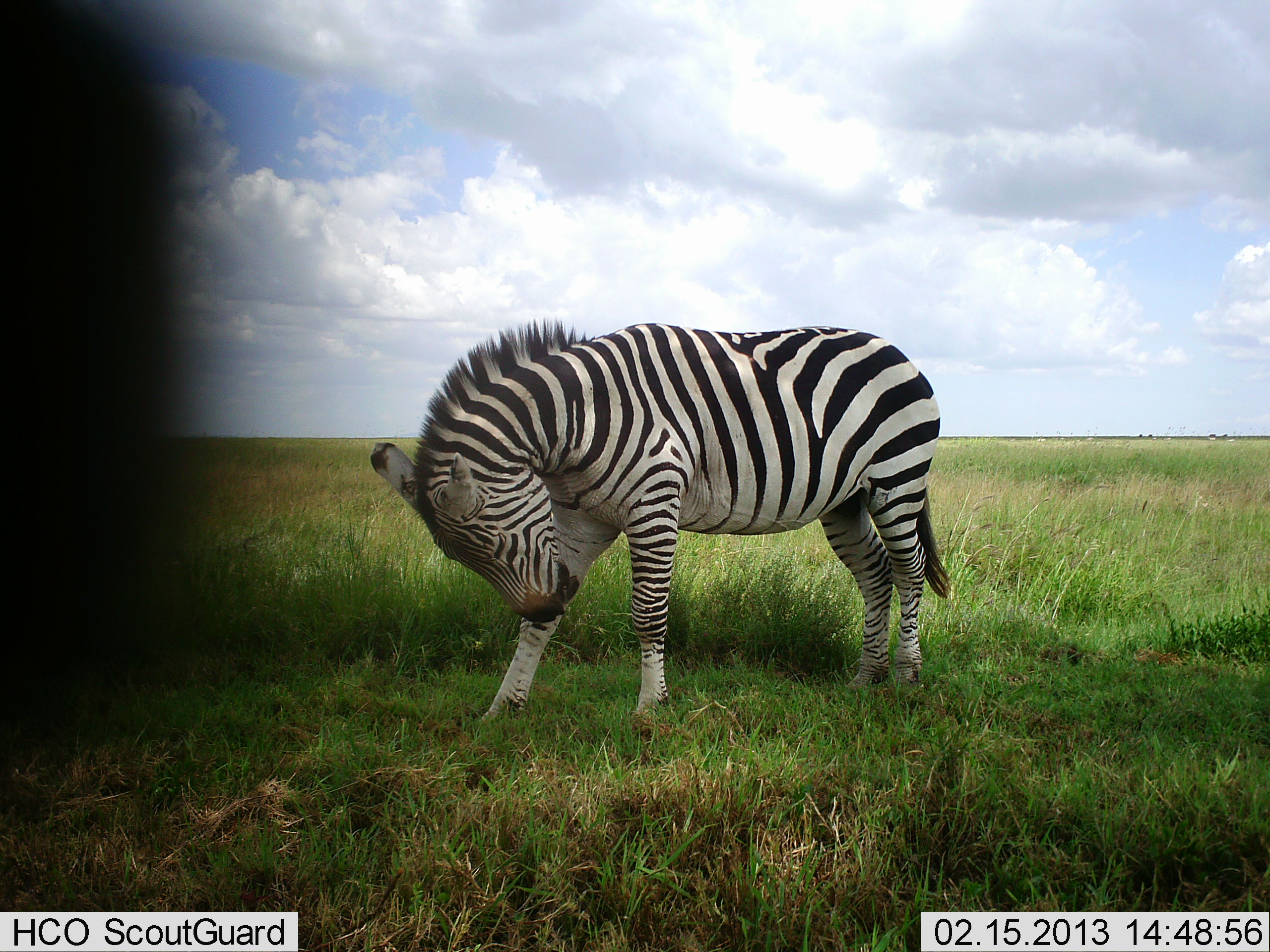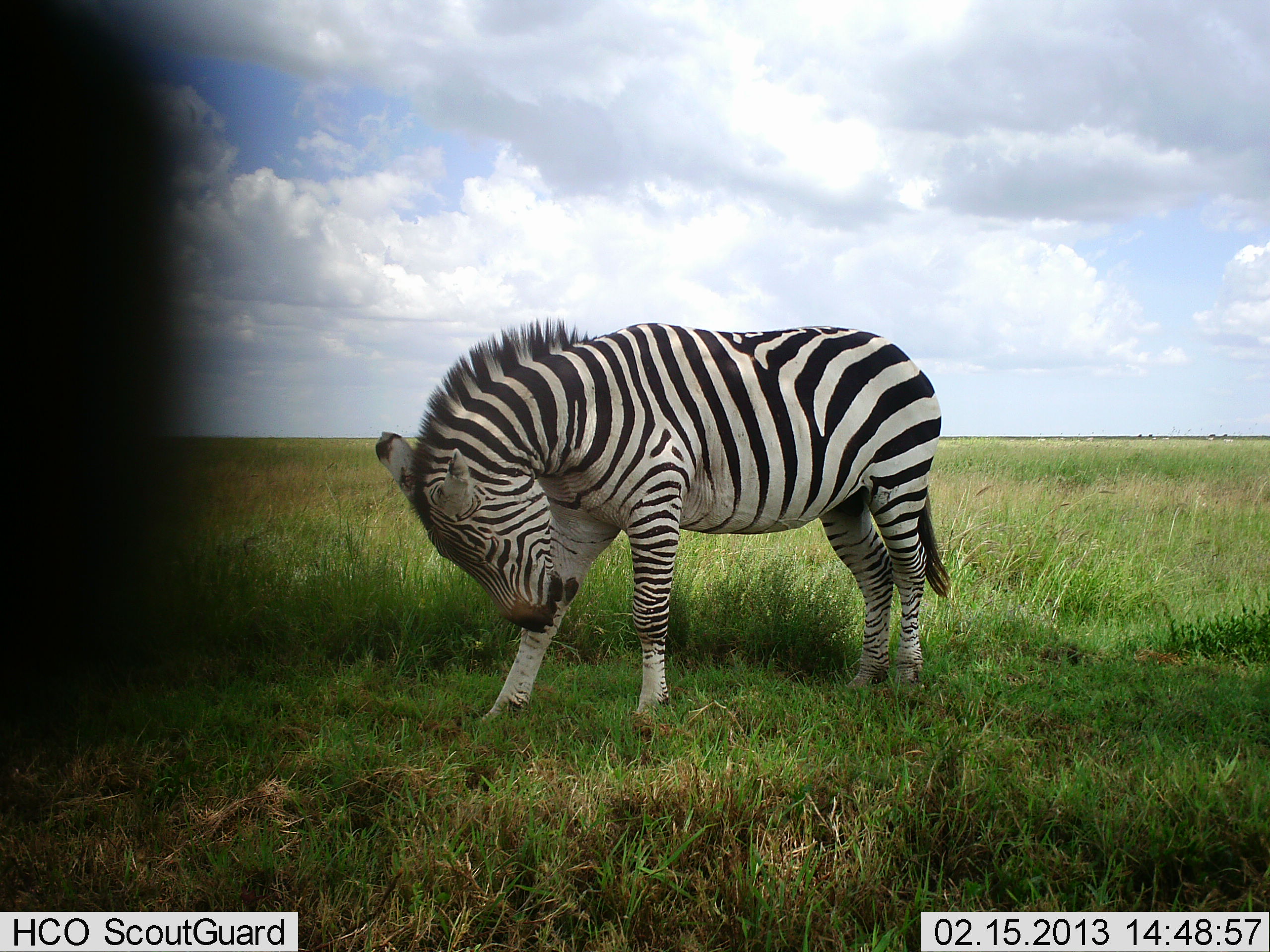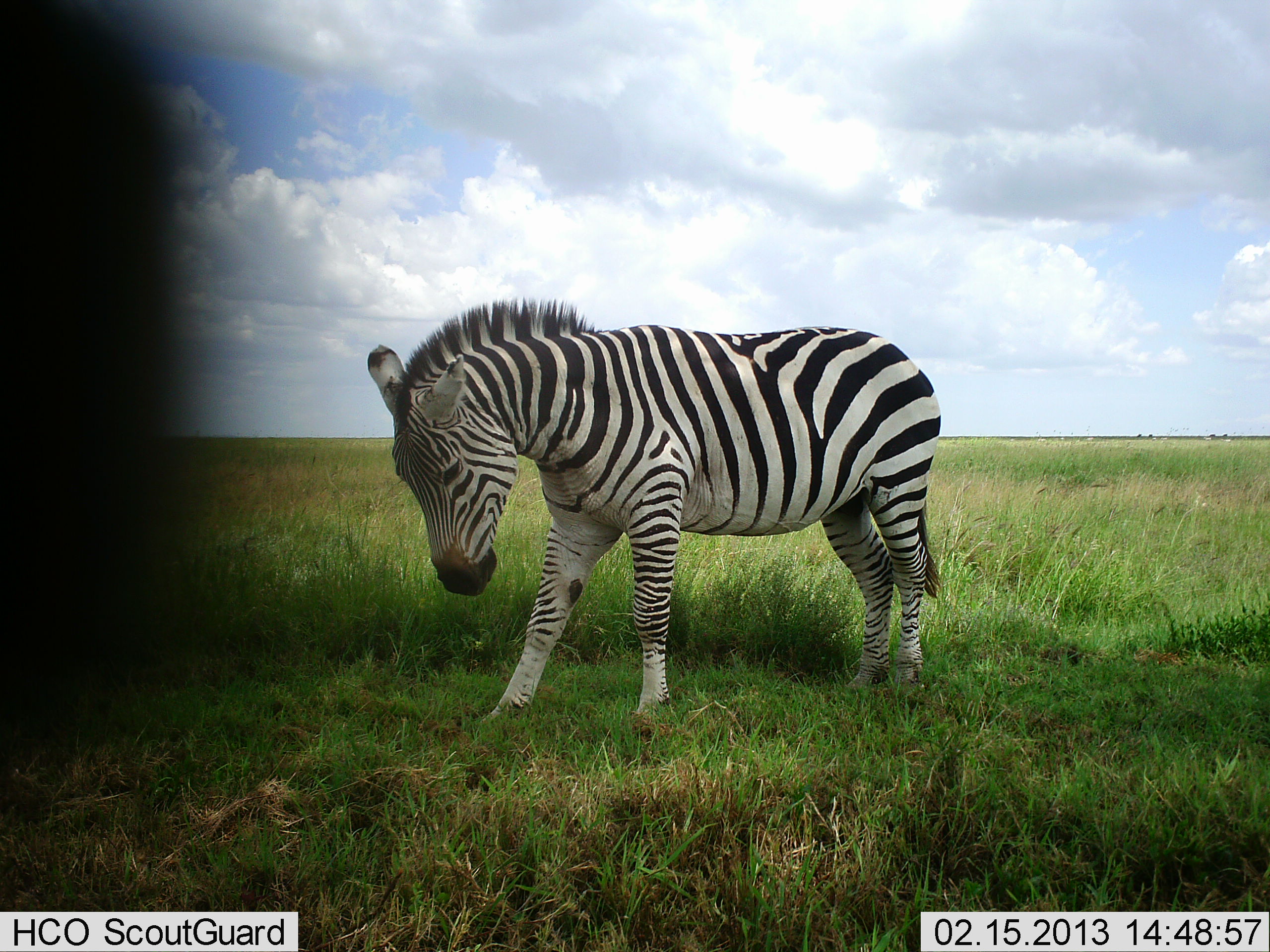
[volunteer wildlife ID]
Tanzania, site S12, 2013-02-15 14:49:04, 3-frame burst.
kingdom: Animalia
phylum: Chordata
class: Mammalia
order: Perissodactyla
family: Equidae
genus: Equus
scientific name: Equus quagga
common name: plains zebra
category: zebra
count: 1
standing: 84%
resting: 8%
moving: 11%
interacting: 11%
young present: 3%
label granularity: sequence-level